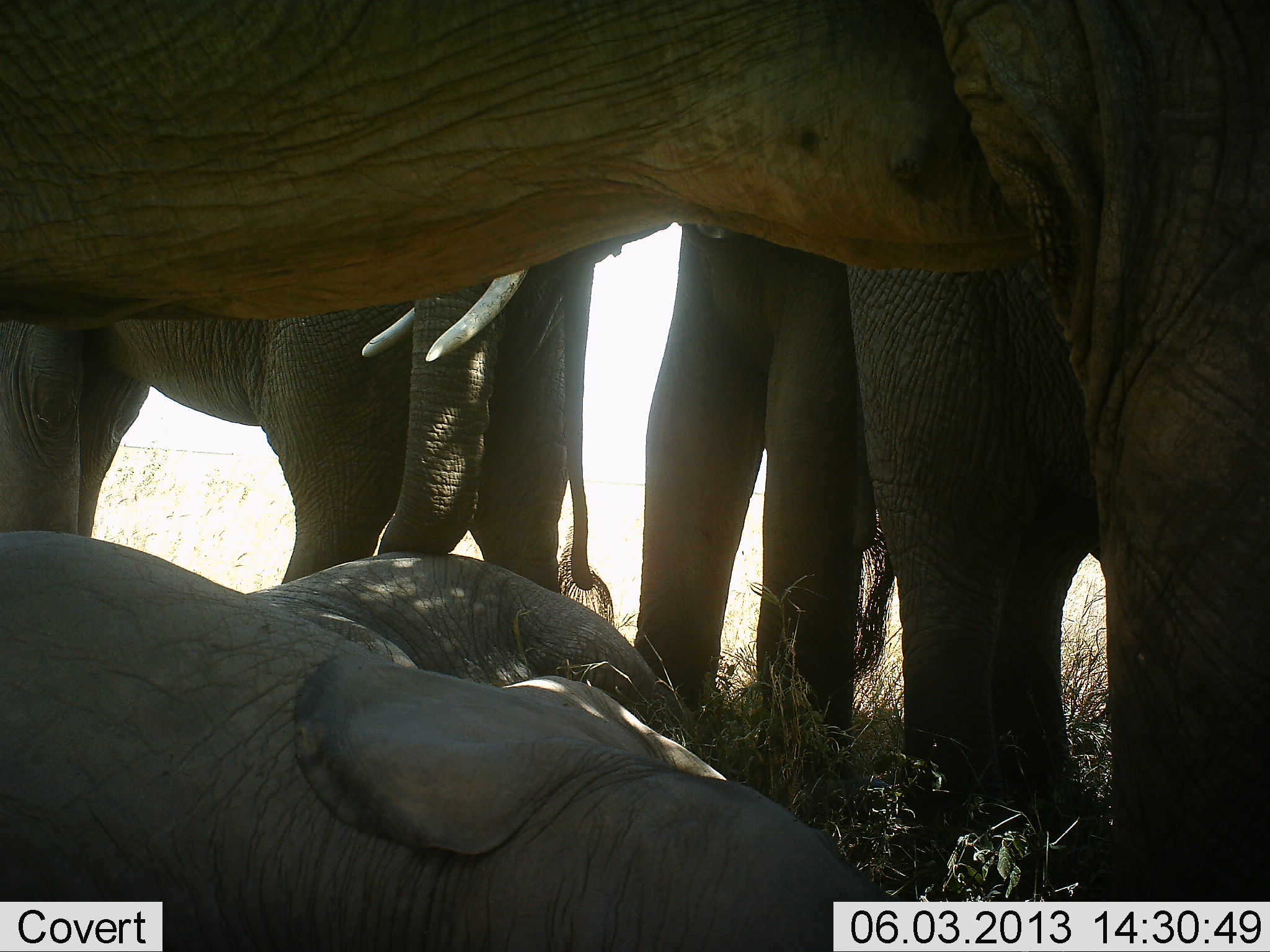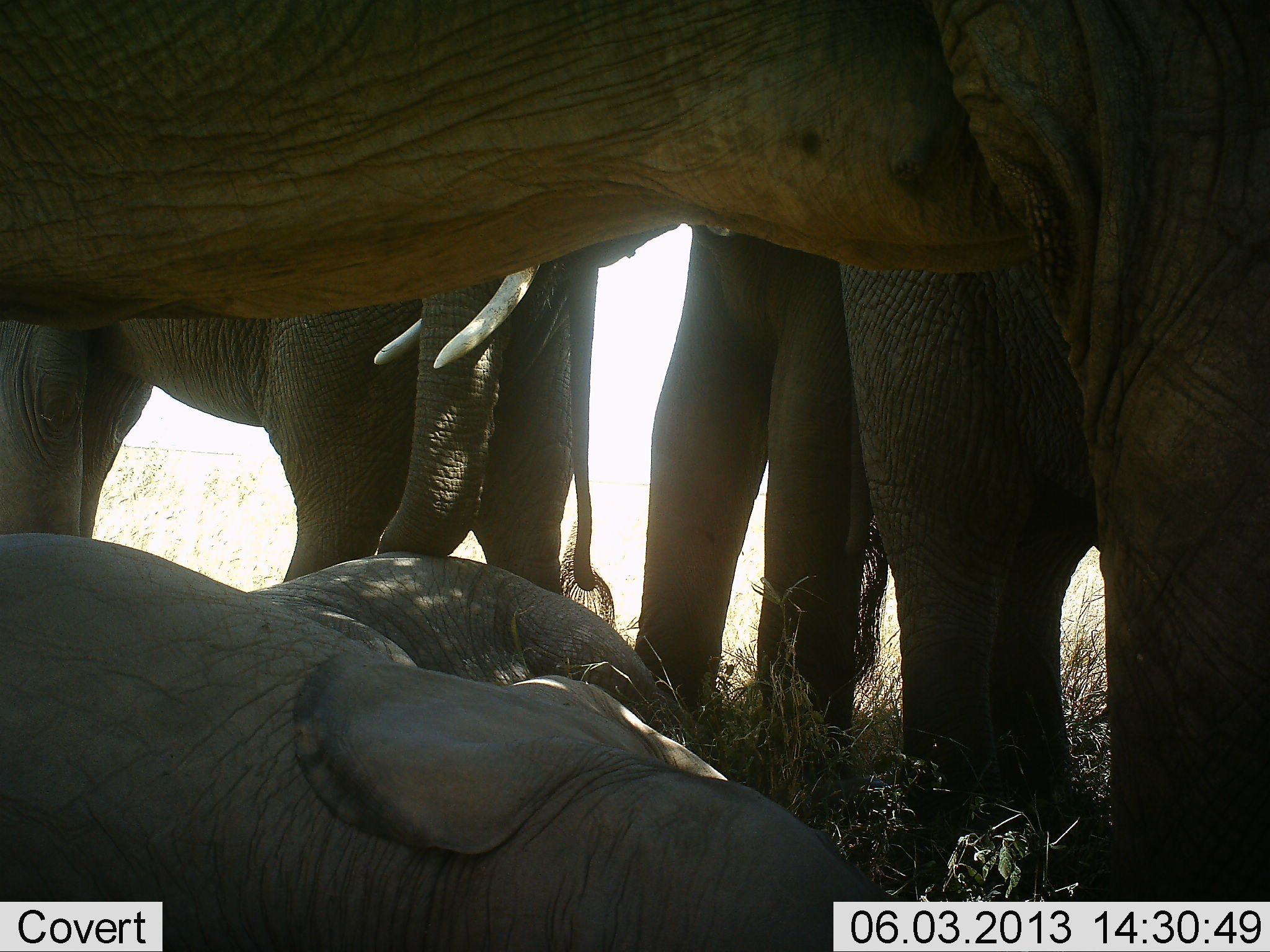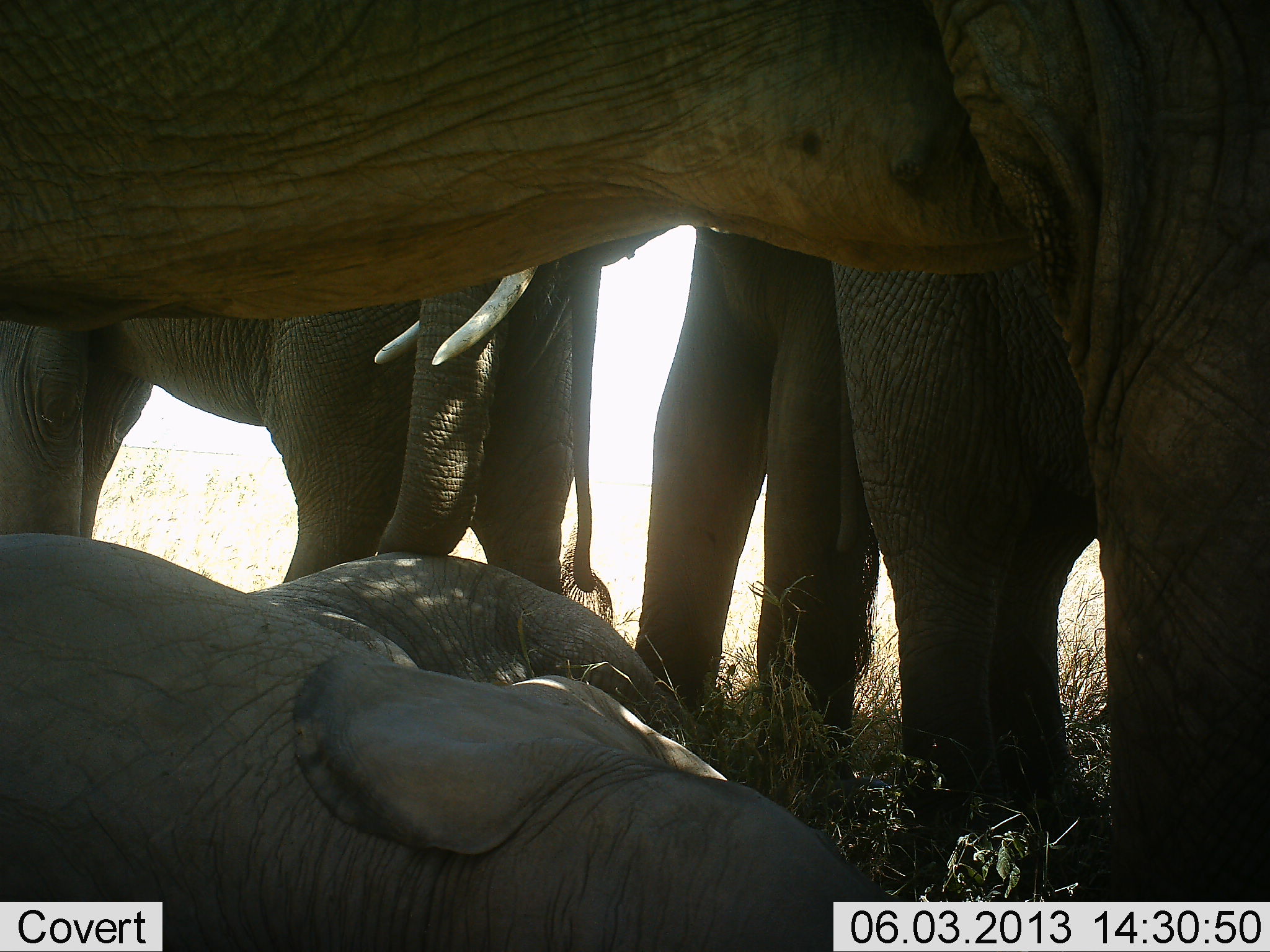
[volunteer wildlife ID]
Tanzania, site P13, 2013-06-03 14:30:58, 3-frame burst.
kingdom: Animalia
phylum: Chordata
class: Mammalia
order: Proboscidea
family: Elephantidae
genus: Loxodonta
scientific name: Loxodonta africana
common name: african bush elephant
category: elephant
Elephant (african bush elephant) (Loxodonta africana), count 5. Behavior (volunteer vote fractions): standing 89%, resting 89%, moving 0%, interacting 0%. Young present (vote fraction): 78%. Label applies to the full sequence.